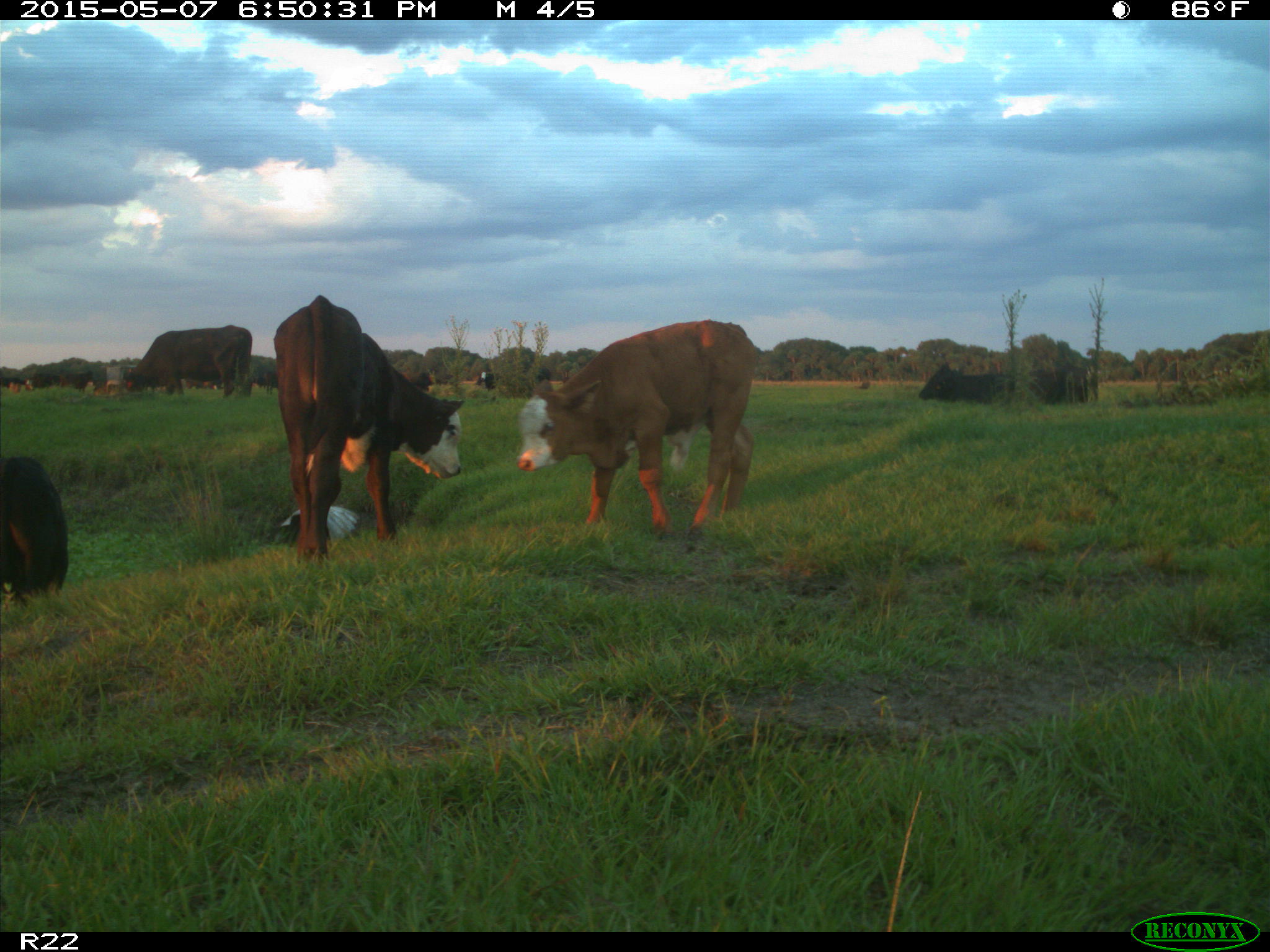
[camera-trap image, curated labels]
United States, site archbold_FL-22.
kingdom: Animalia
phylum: Chordata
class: Mammalia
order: Artiodactyla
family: Bovidae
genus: Bos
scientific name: Bos taurus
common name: domestic cow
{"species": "Bos taurus (domestic cow)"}